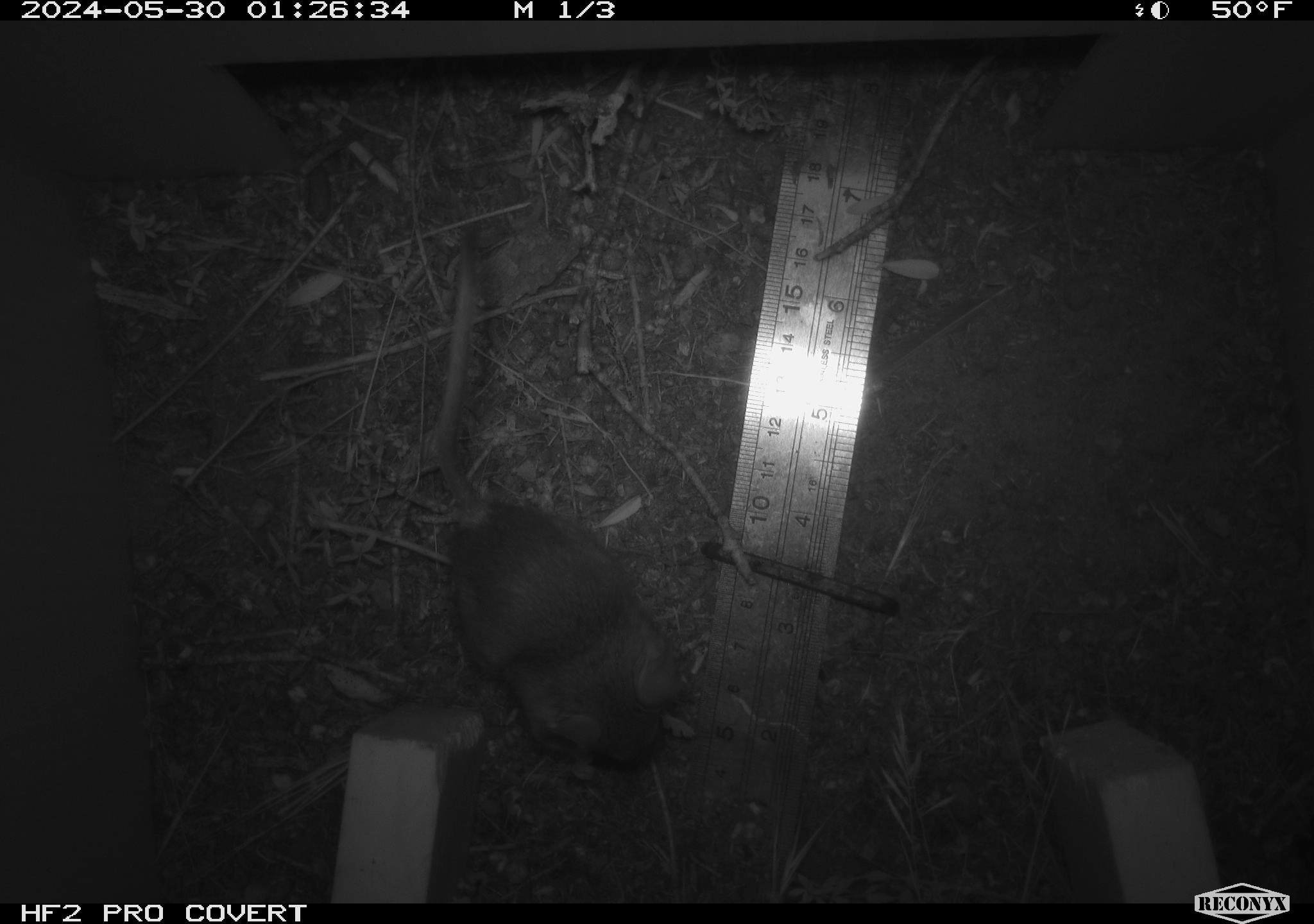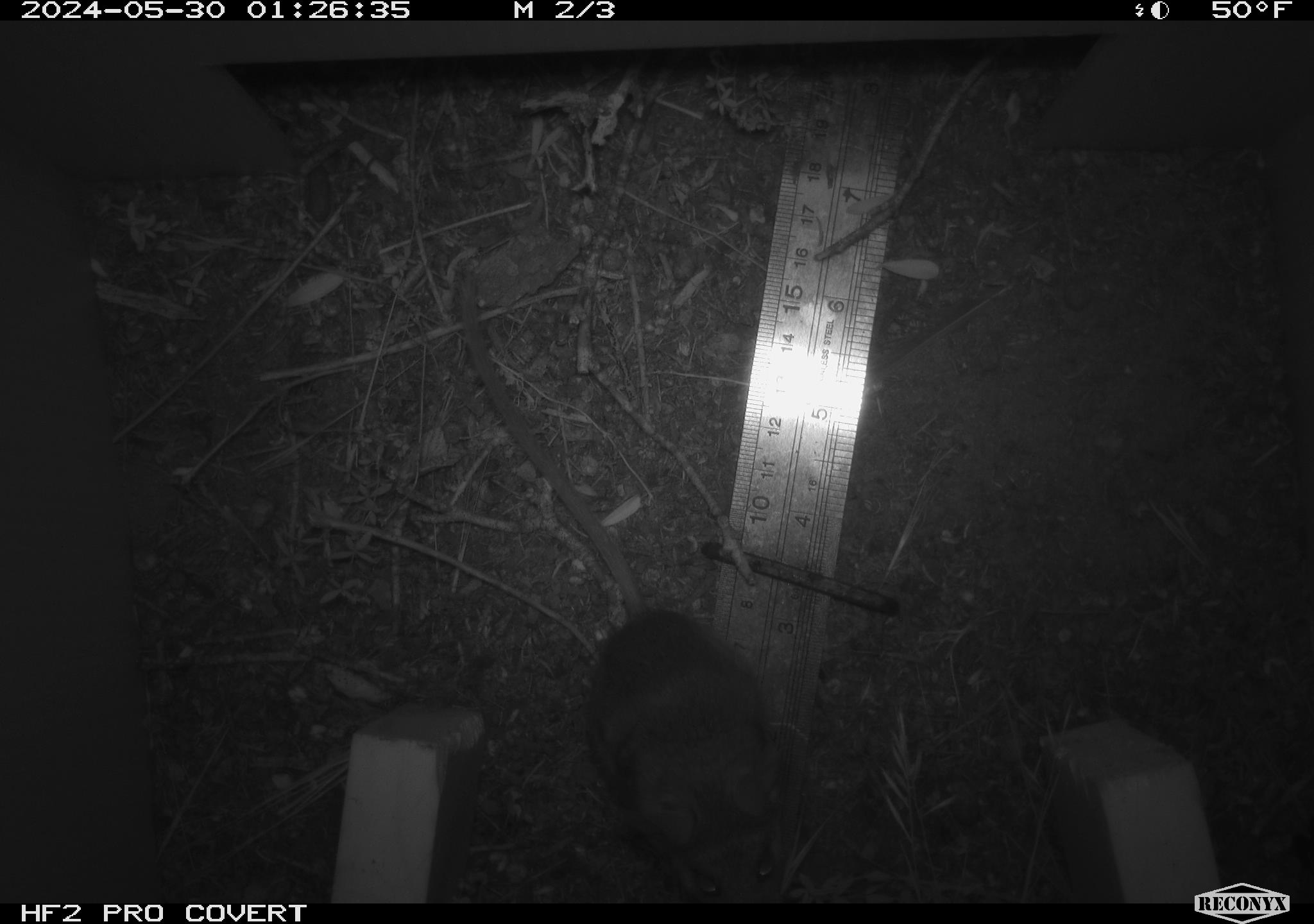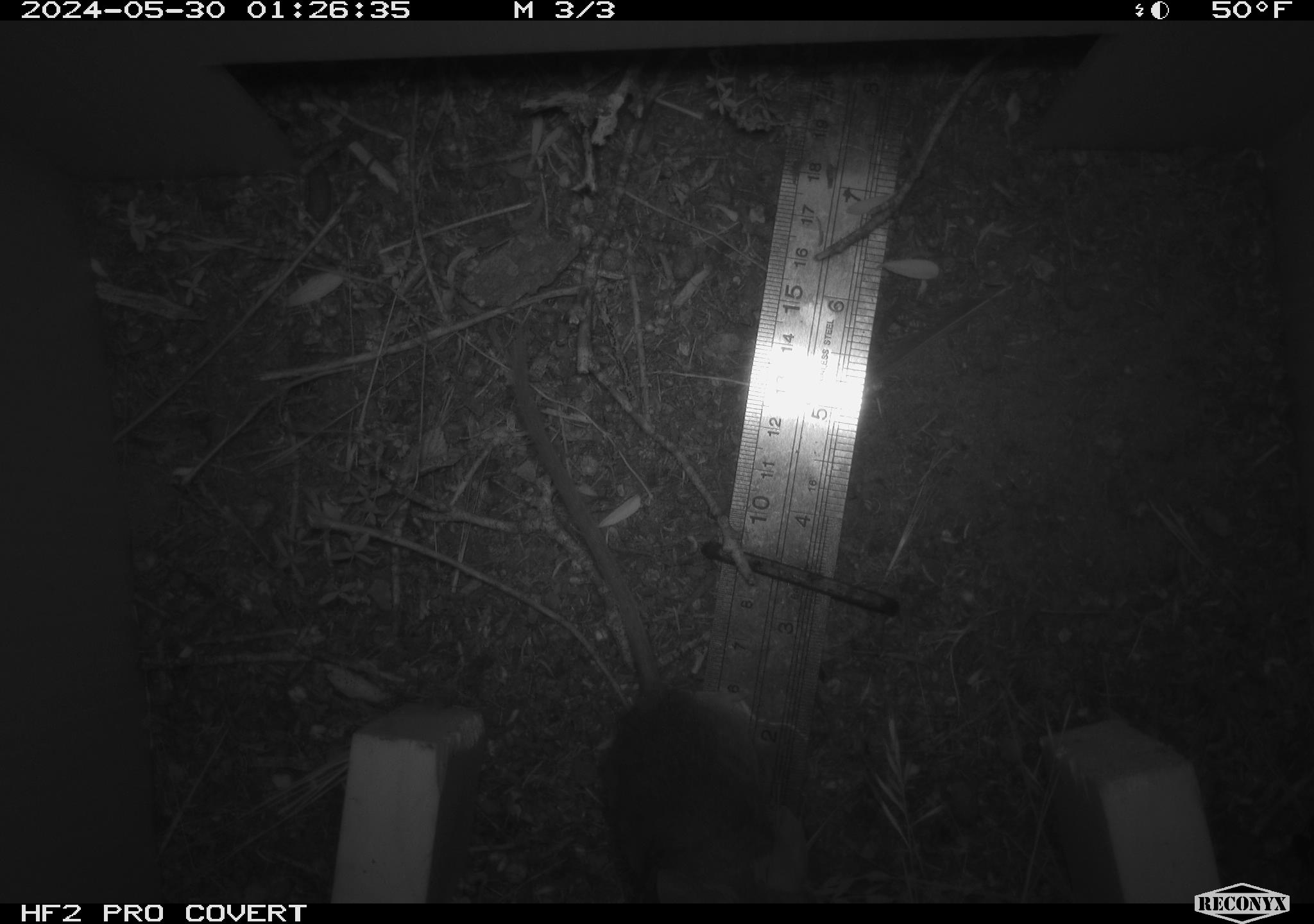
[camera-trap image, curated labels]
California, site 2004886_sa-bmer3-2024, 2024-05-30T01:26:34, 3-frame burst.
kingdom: Animalia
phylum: Chordata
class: Mammalia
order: Rodentia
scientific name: Rodentia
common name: mouse species